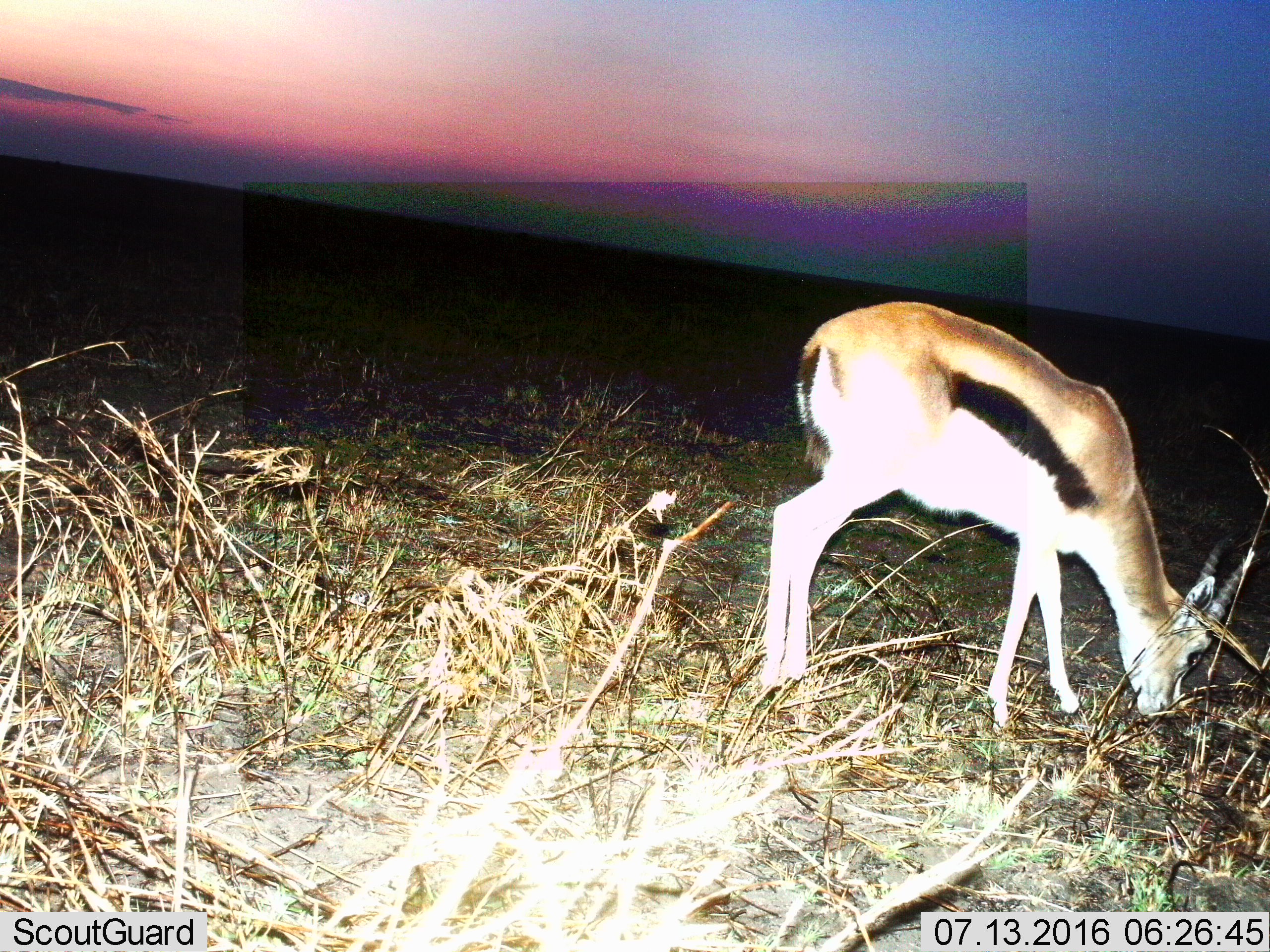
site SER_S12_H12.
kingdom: Animalia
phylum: Chordata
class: Mammalia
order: Artiodactyla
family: Bovidae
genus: Eudorcas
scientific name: Eudorcas thomsonii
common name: thomson's gazelle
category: gazellethomsons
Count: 1.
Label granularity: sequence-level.